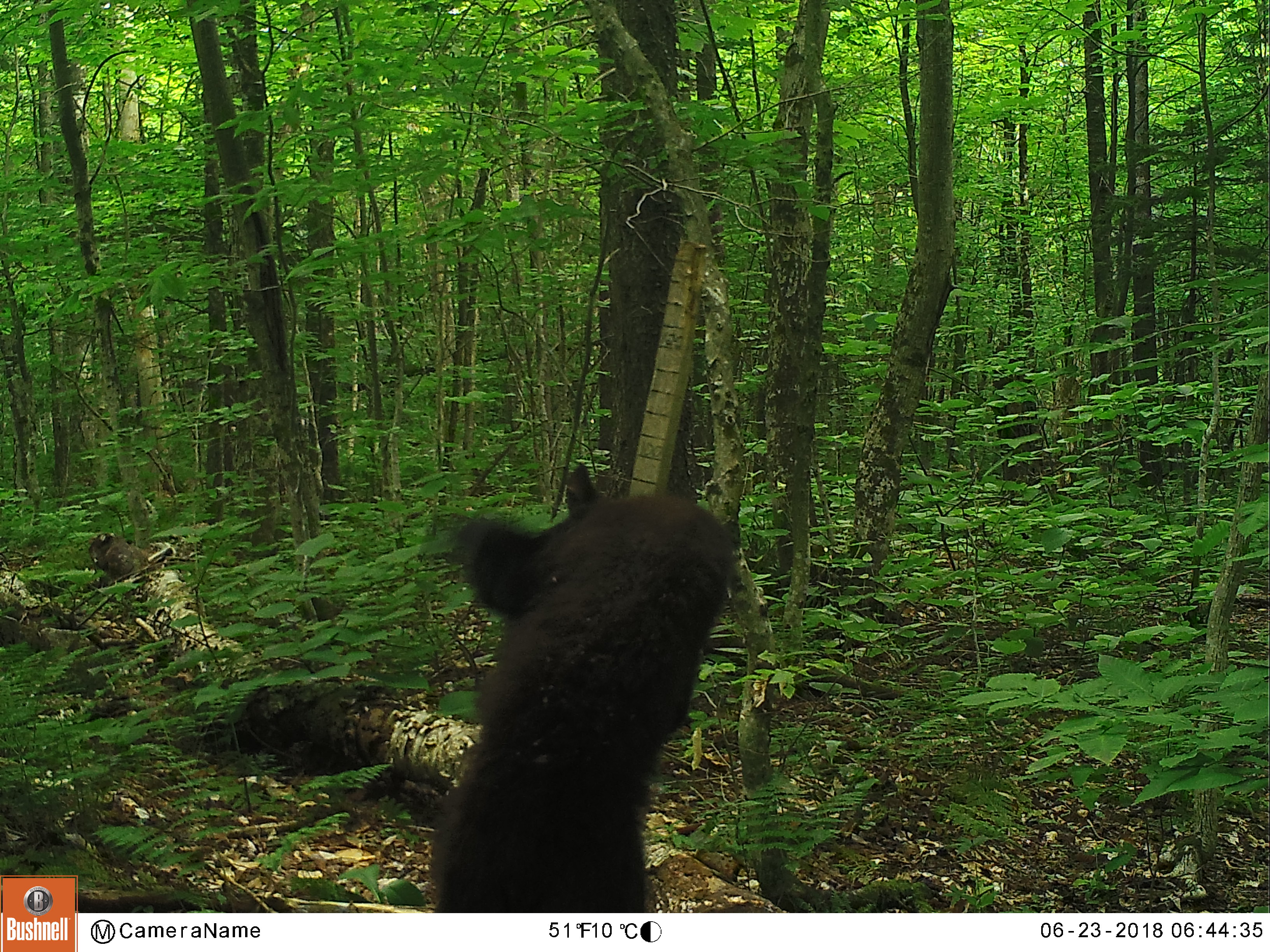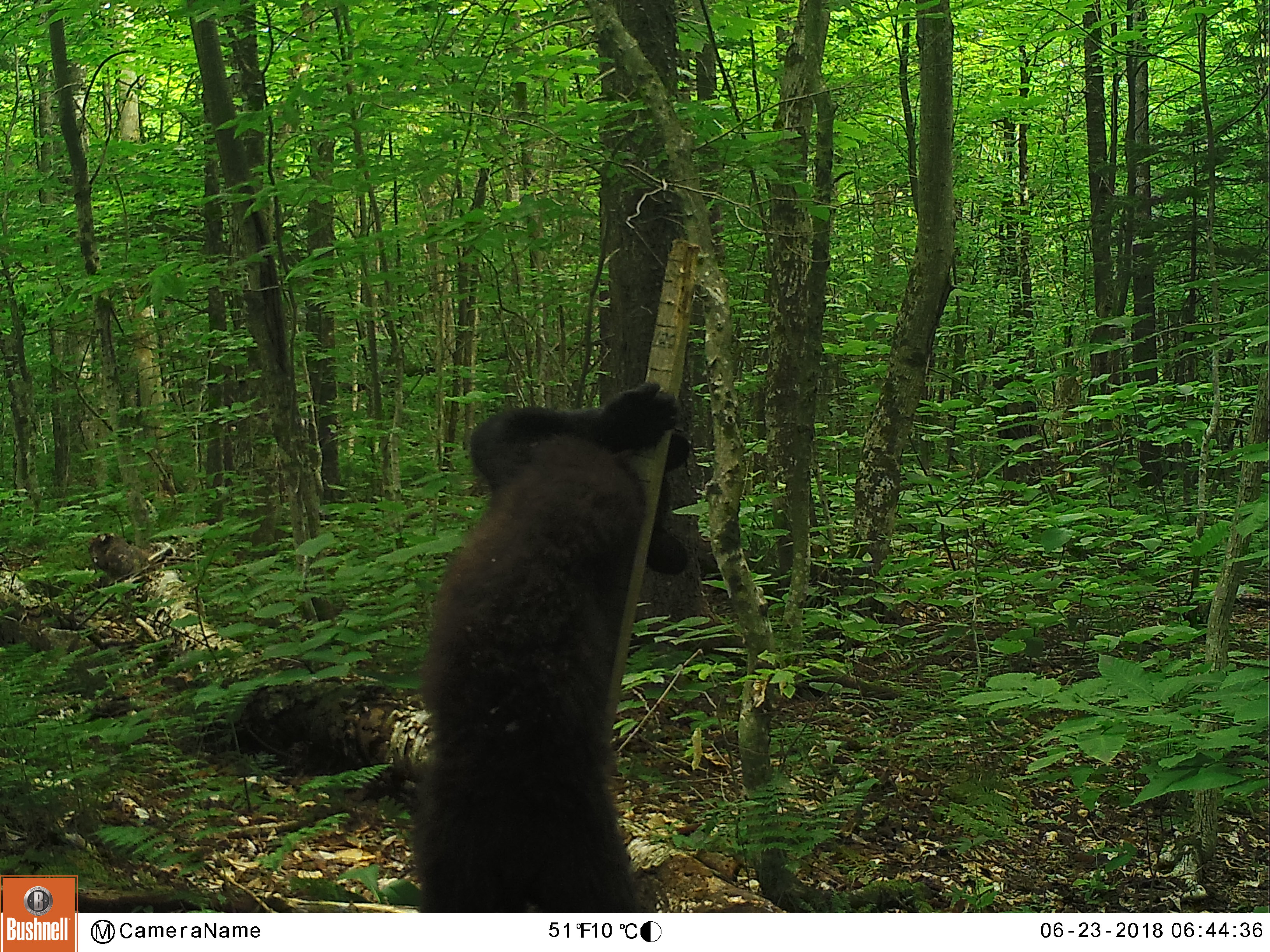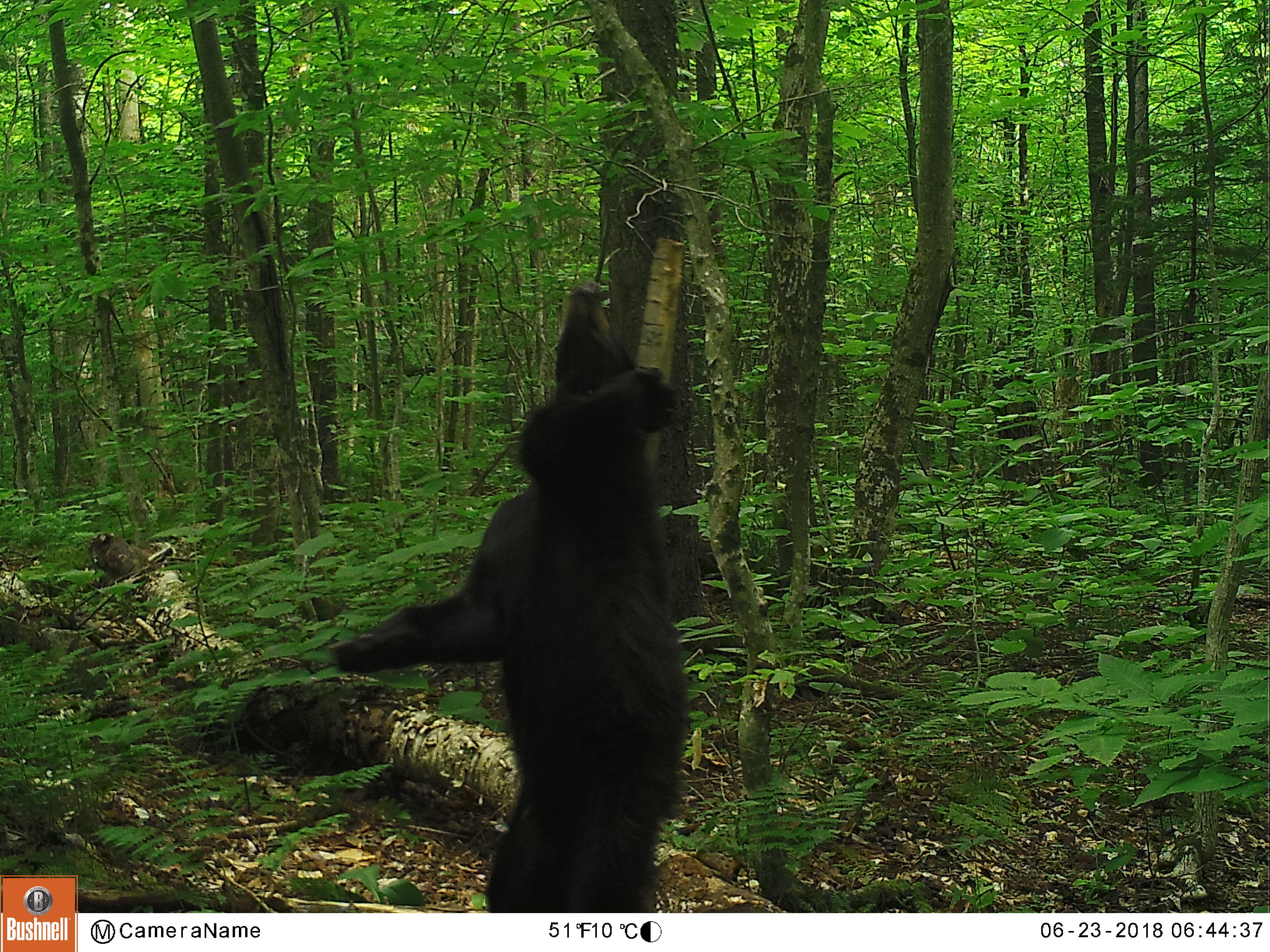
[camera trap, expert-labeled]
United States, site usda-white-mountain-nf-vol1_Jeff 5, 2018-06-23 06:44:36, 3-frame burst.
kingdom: Animalia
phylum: Chordata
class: Mammalia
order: Carnivora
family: Ursidae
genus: Ursus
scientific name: Ursus americanus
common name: black bear